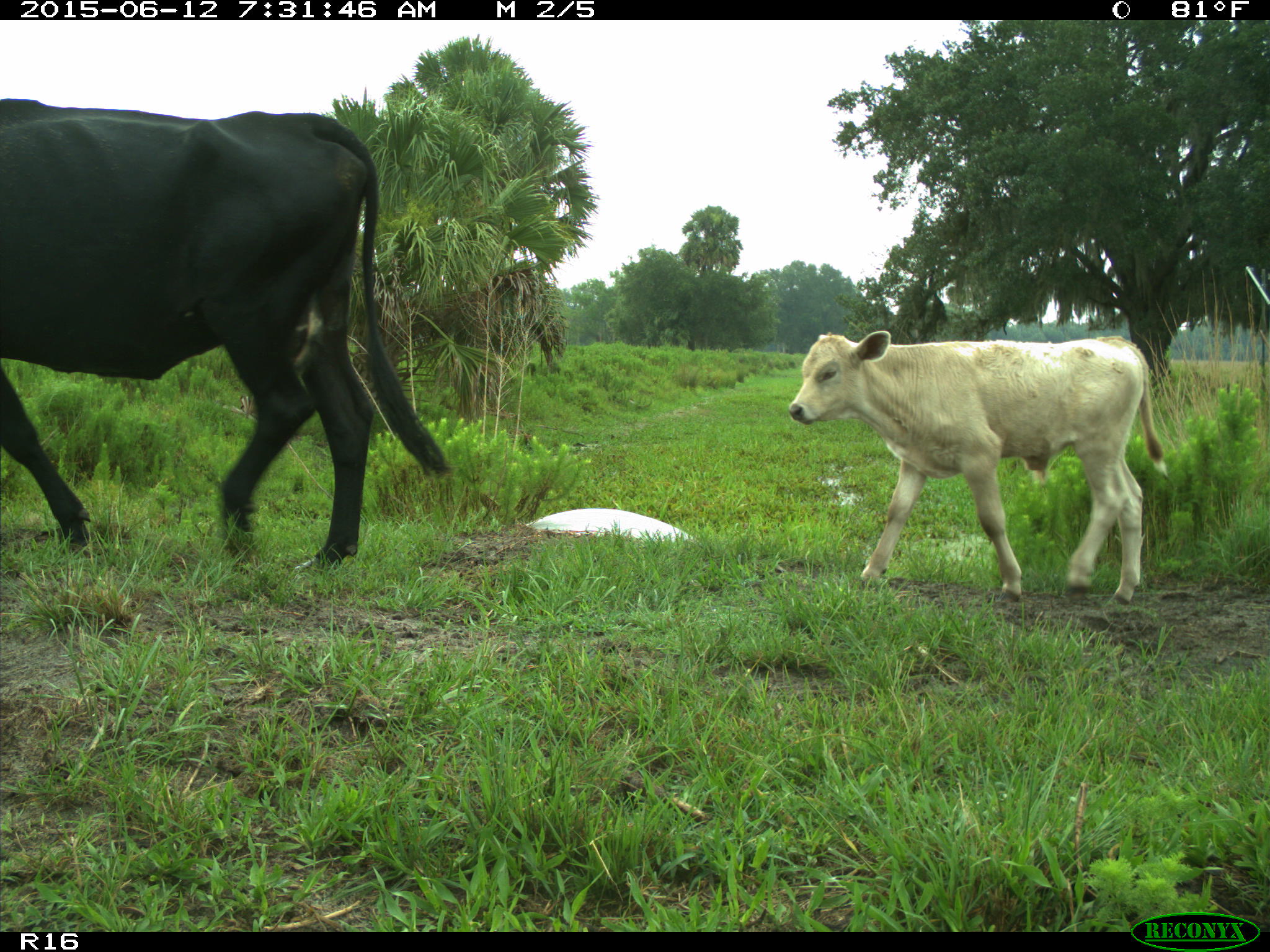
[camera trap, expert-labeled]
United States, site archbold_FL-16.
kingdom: Animalia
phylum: Chordata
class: Mammalia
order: Artiodactyla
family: Bovidae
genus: Bos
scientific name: Bos taurus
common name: domestic cow